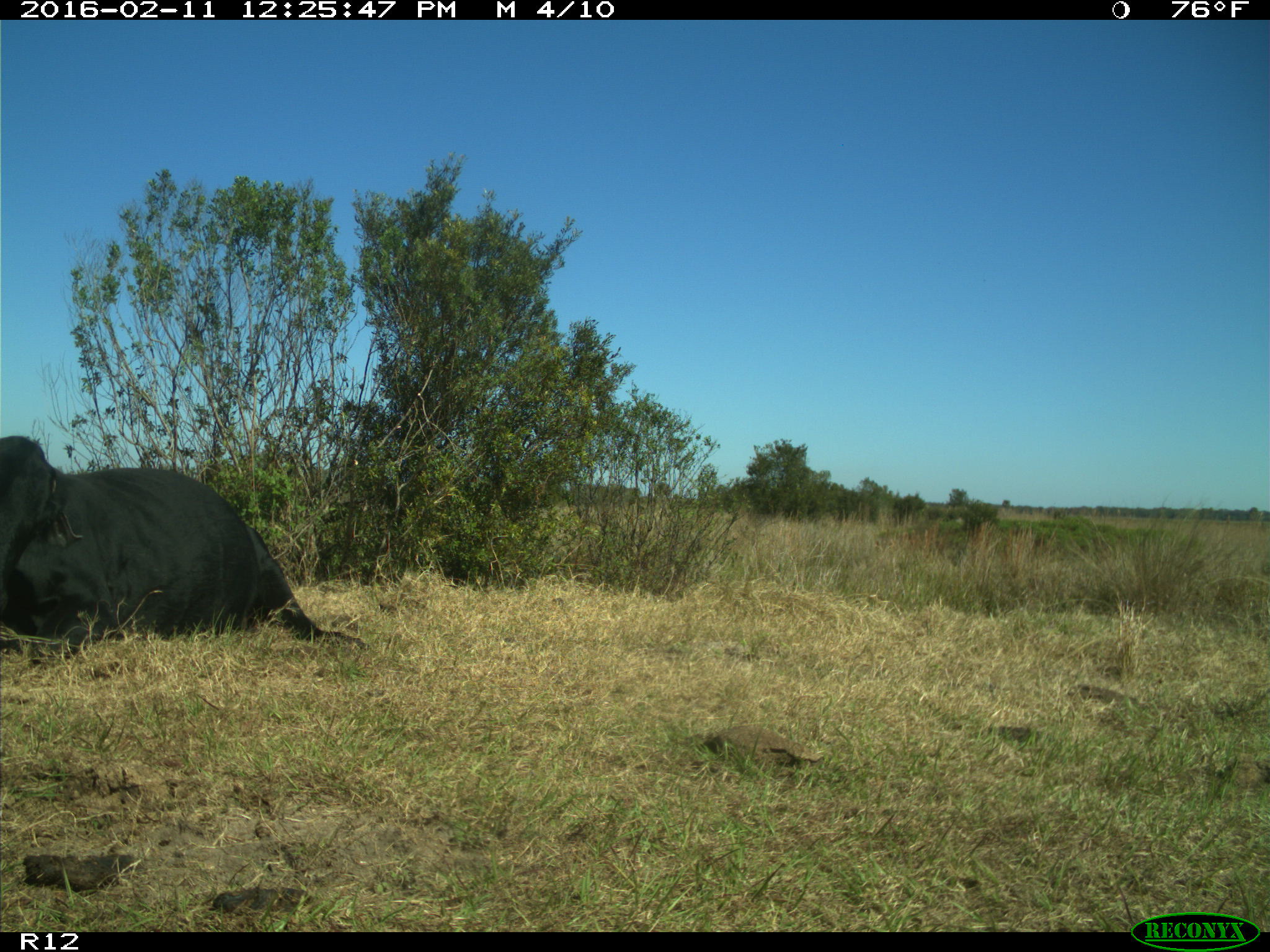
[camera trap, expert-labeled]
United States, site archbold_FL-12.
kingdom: Animalia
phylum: Chordata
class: Mammalia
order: Artiodactyla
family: Bovidae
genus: Bos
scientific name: Bos taurus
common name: domestic cow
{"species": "Bos taurus (domestic cow)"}